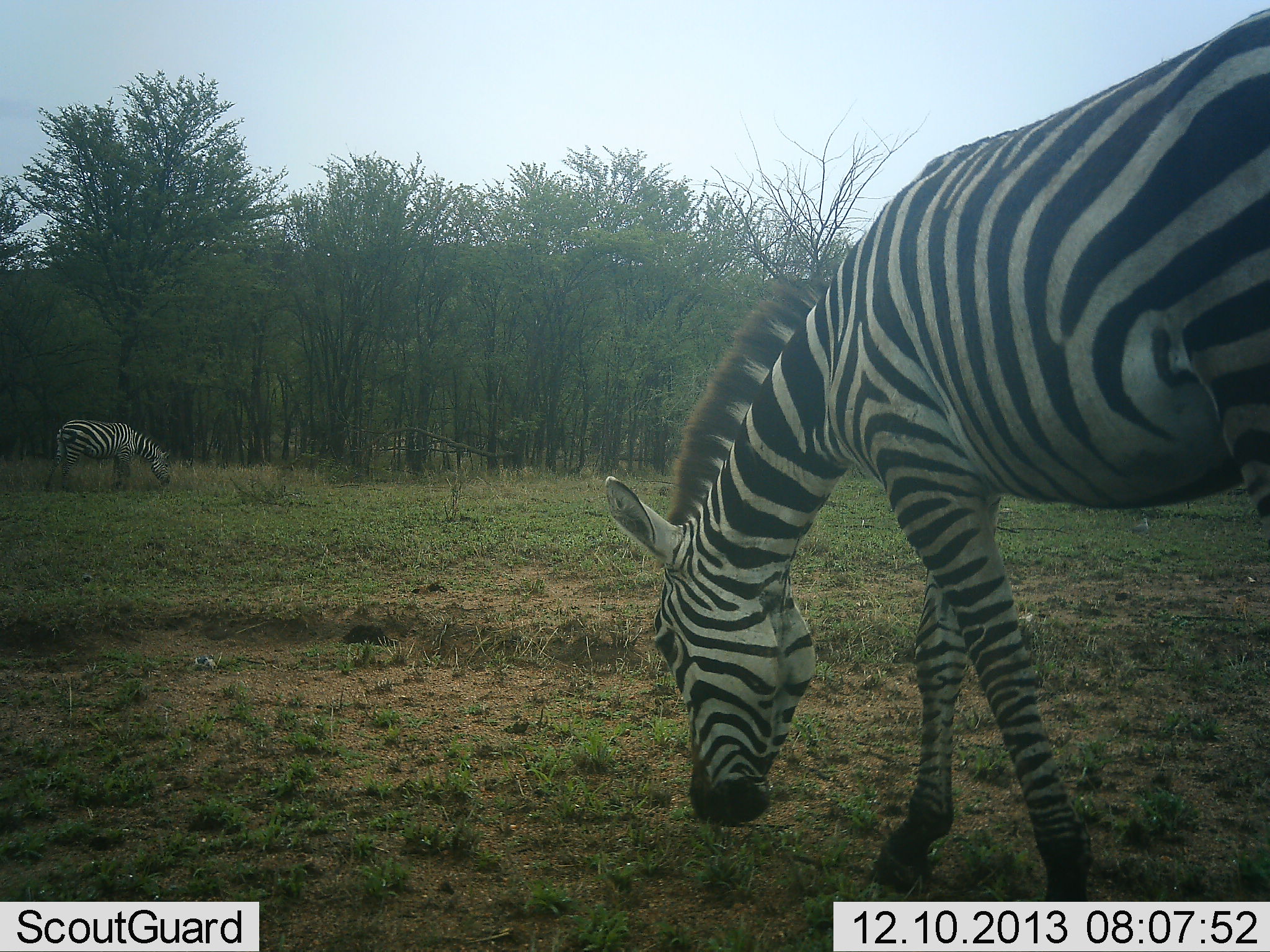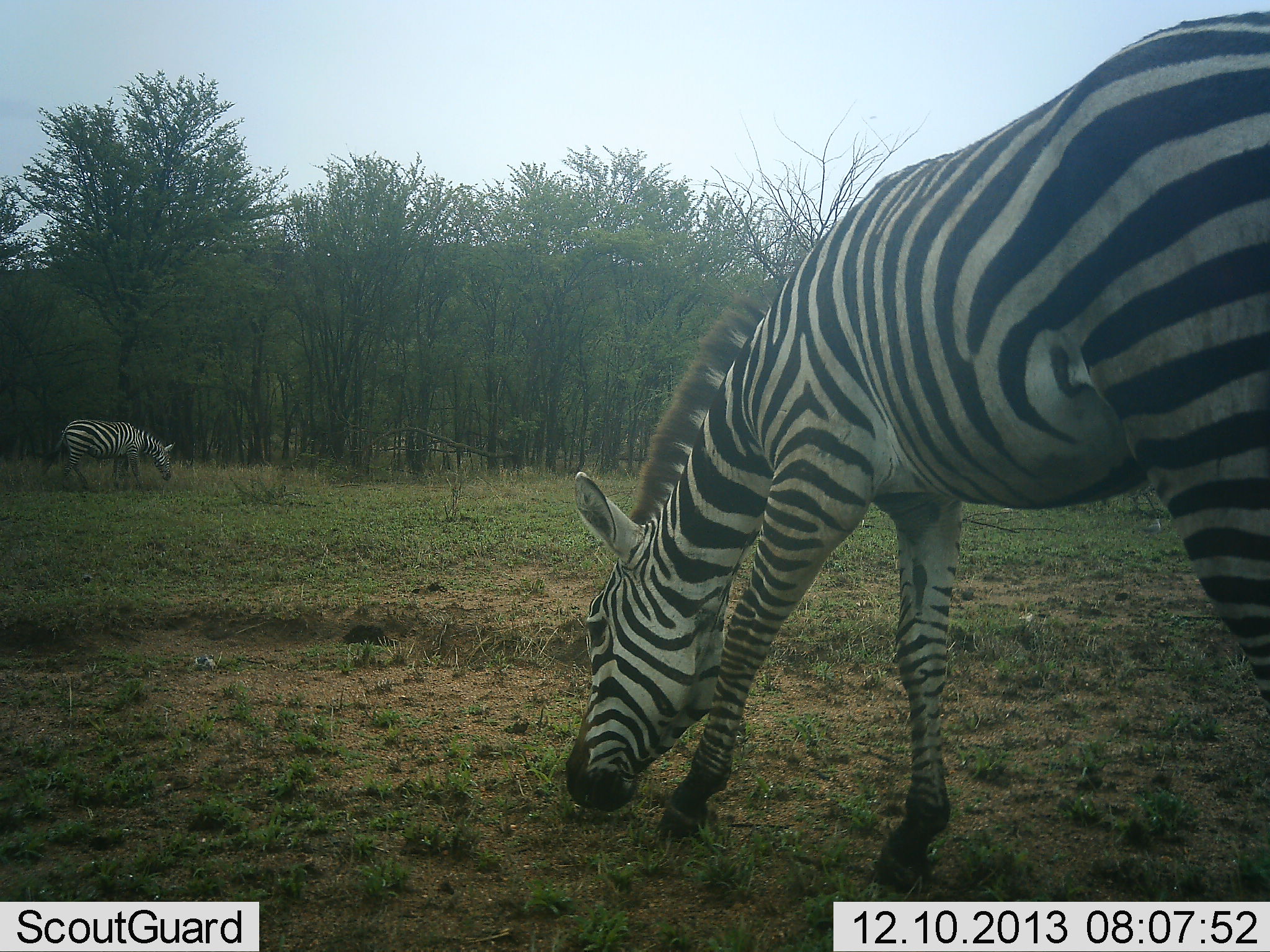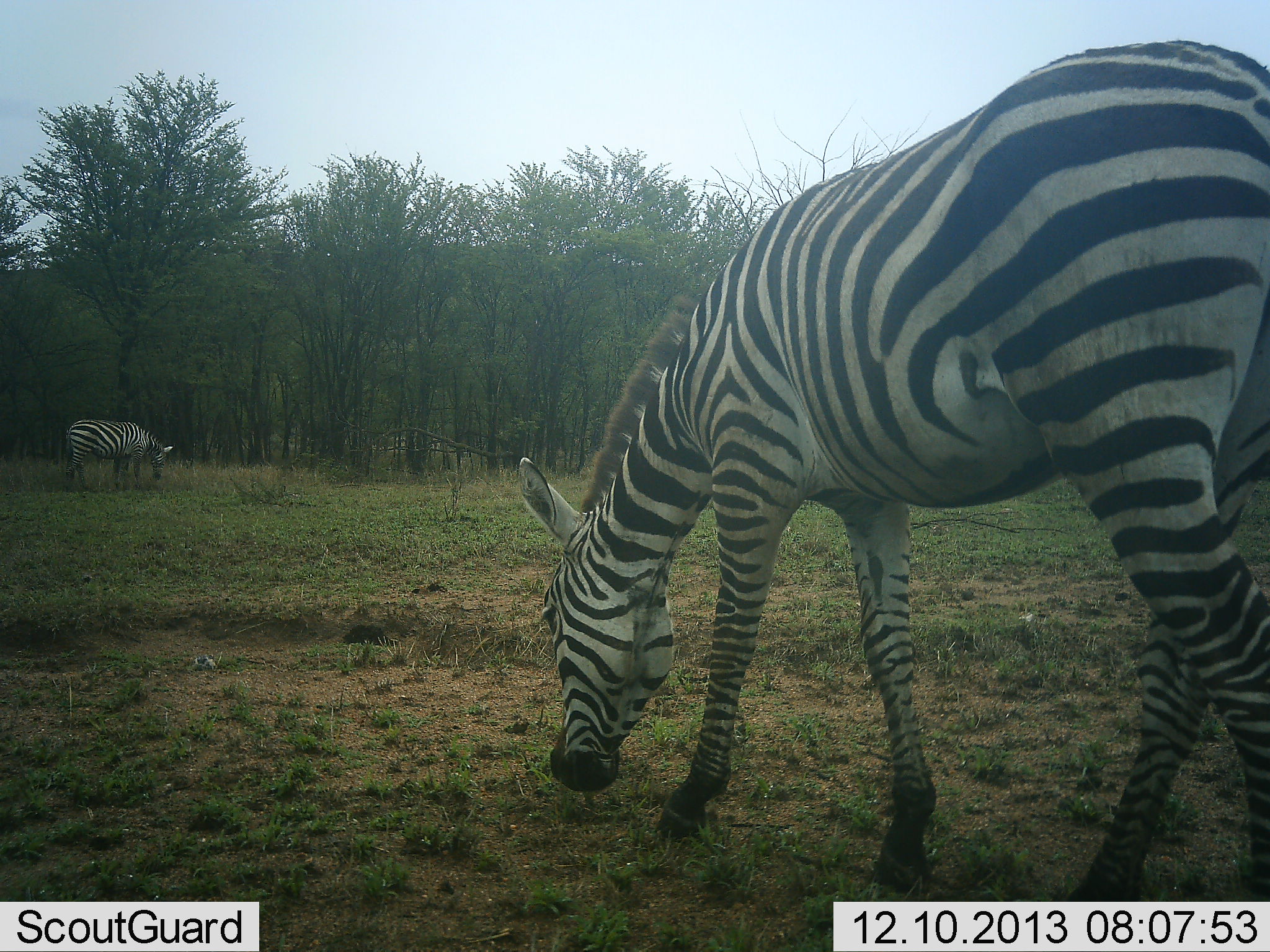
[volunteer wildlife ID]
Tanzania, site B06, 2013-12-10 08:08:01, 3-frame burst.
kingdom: Animalia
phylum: Chordata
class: Mammalia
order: Perissodactyla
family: Equidae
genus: Equus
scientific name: Equus quagga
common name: plains zebra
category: zebra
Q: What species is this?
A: Zebra (plains zebra) (Equus quagga).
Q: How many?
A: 2.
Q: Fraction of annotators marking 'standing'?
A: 10%.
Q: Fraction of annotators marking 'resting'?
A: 0%.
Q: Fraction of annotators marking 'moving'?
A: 20%.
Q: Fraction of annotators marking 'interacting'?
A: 0%.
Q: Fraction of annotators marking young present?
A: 0%.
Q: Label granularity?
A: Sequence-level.